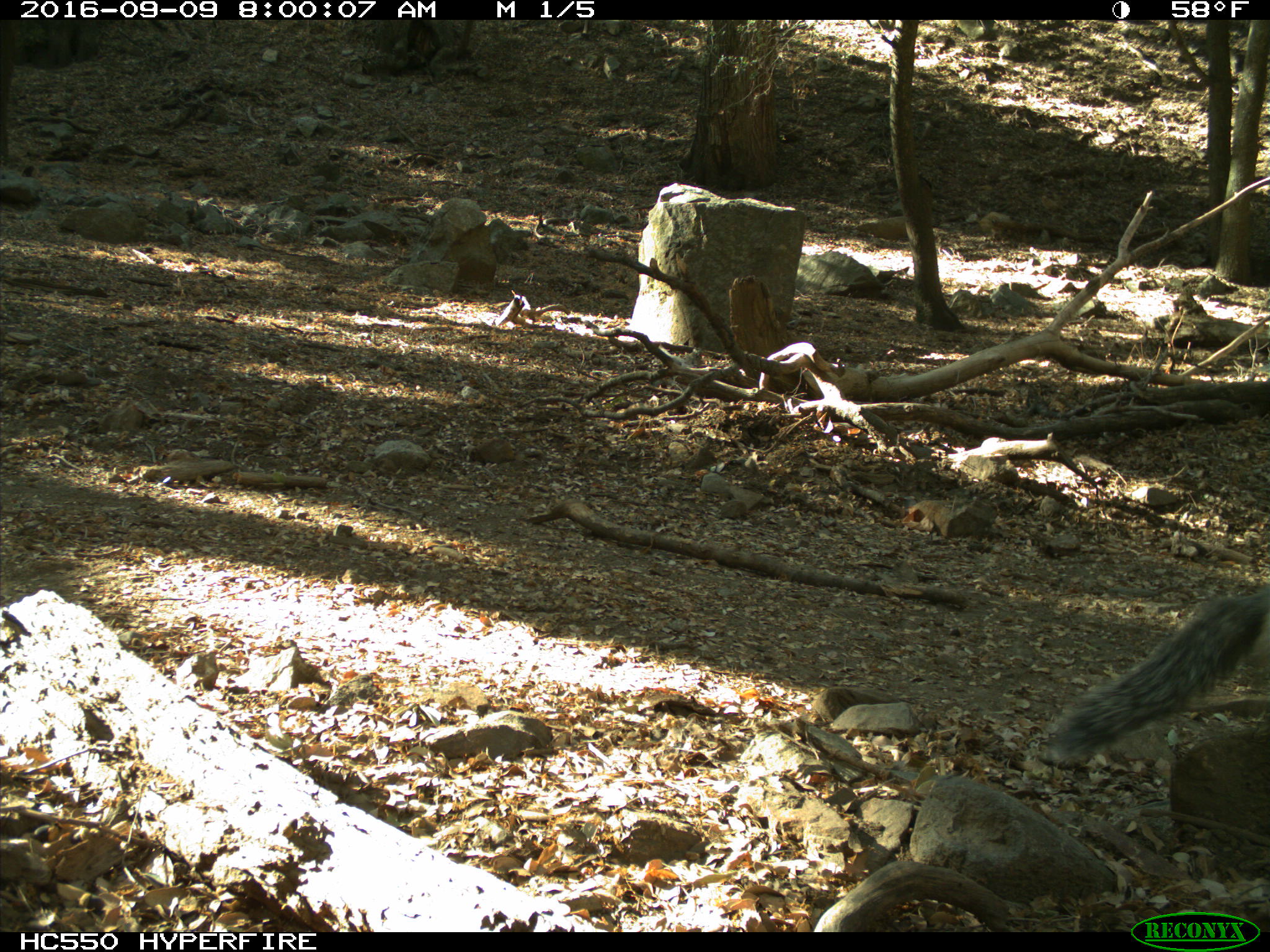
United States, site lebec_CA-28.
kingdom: Animalia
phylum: Chordata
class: Mammalia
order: Rodentia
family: Sciuridae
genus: Sciurus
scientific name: Sciurus carolinensis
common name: eastern gray squirrel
Sciurus carolinensis (eastern gray squirrel).